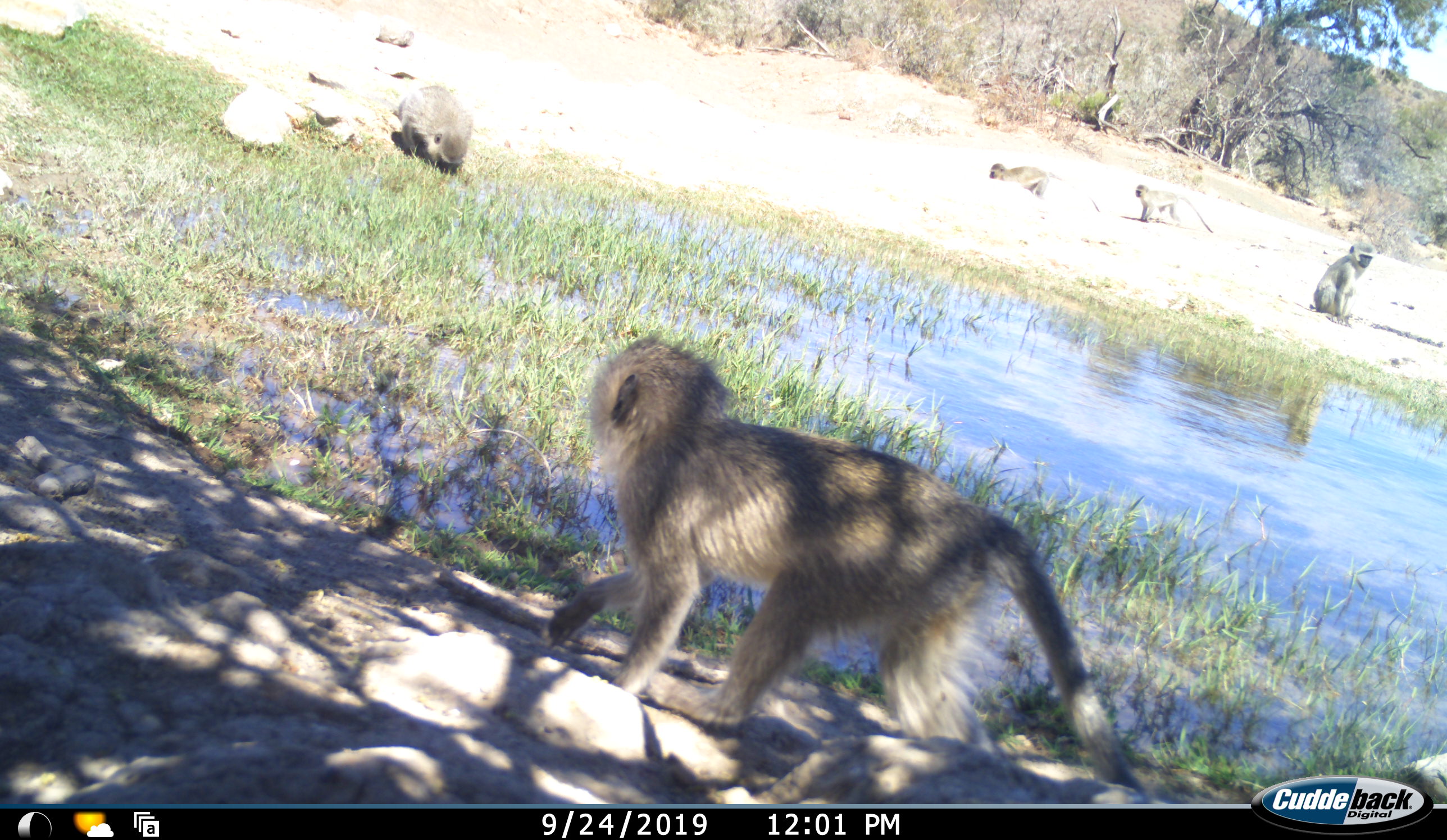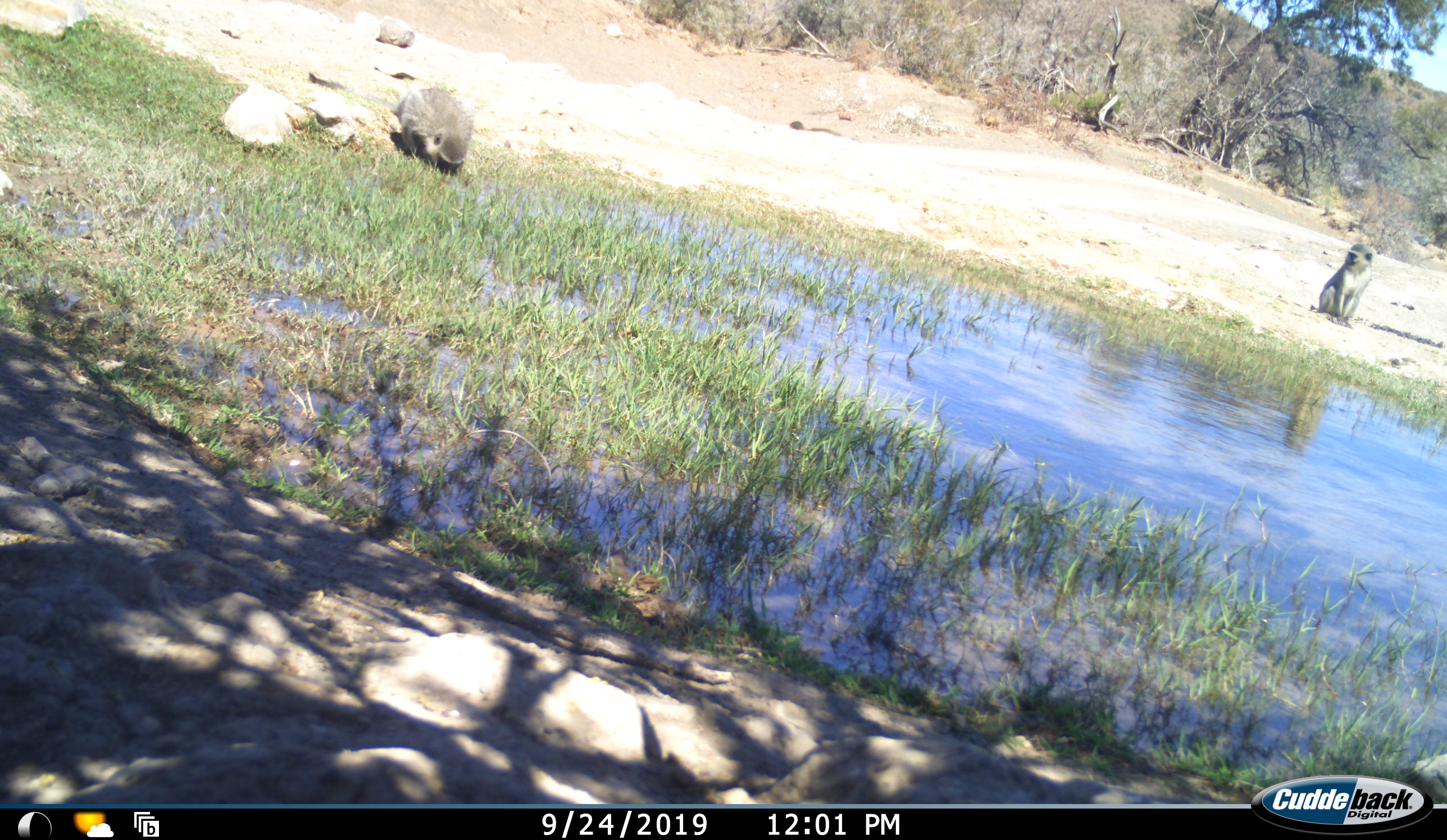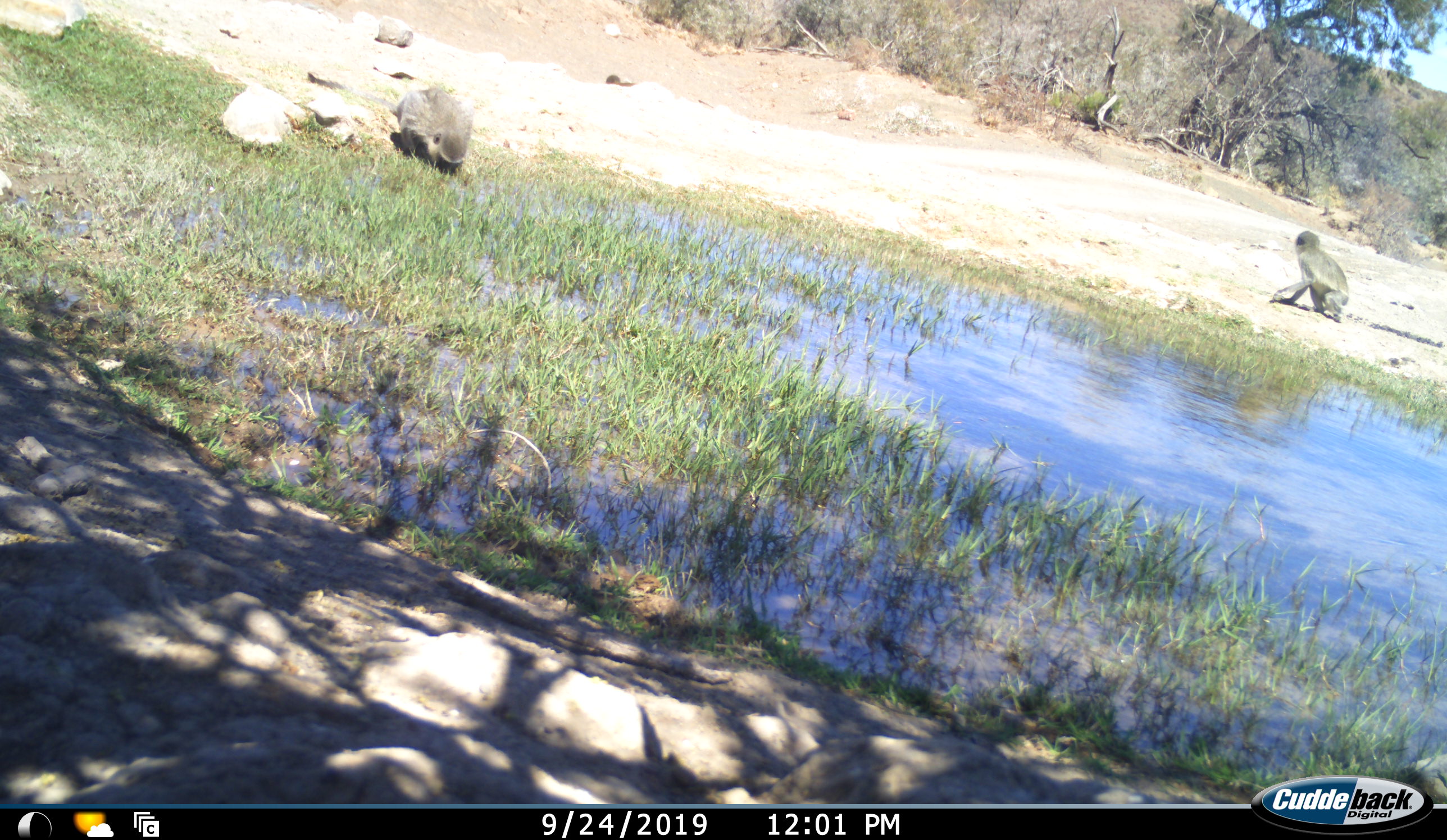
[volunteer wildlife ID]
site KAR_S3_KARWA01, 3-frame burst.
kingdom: Animalia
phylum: Chordata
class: Mammalia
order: Primates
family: Cercopithecidae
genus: Chlorocebus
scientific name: Chlorocebus pygerythrus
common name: vervet monkey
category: monkeyvervet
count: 5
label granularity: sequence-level